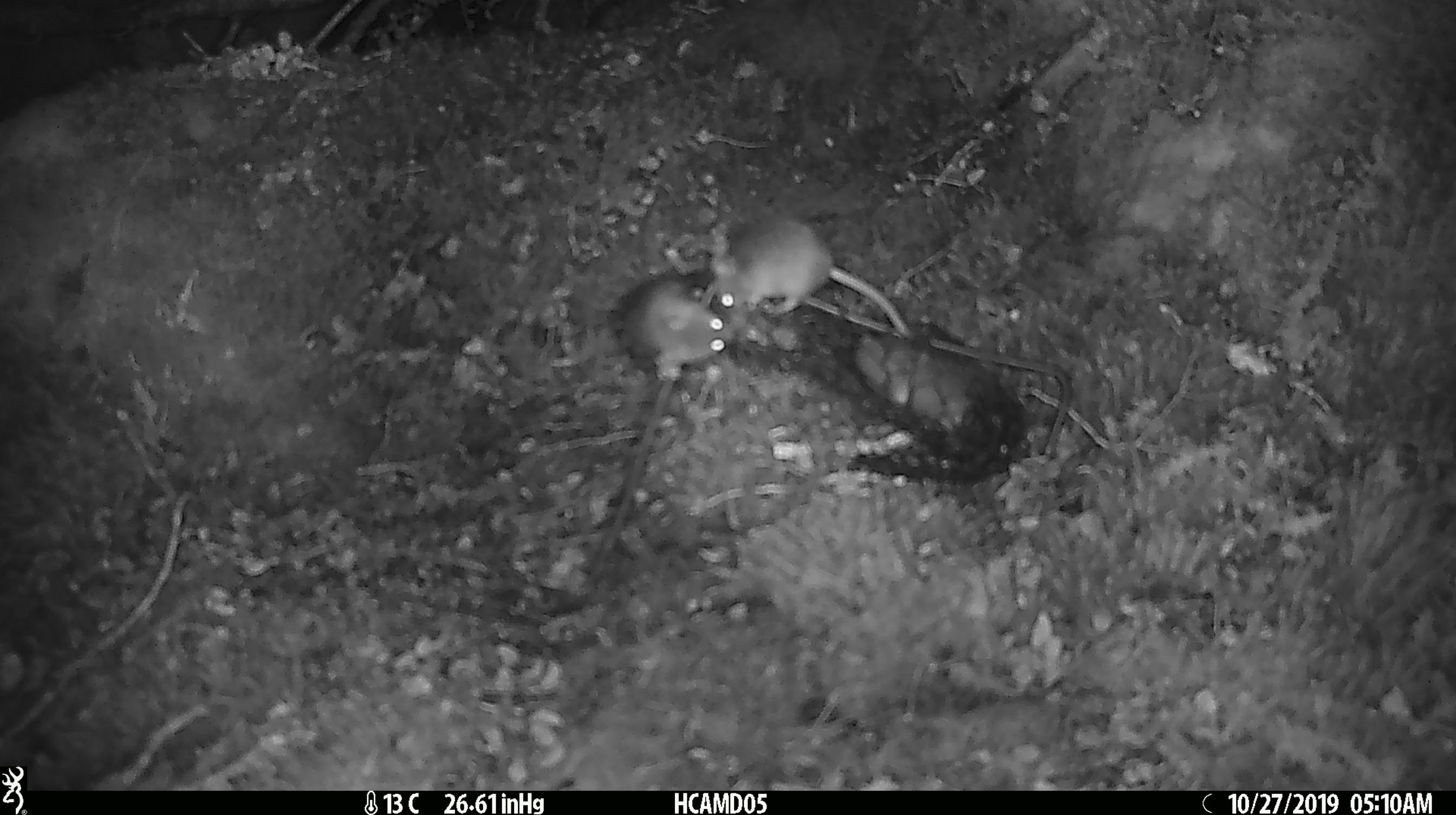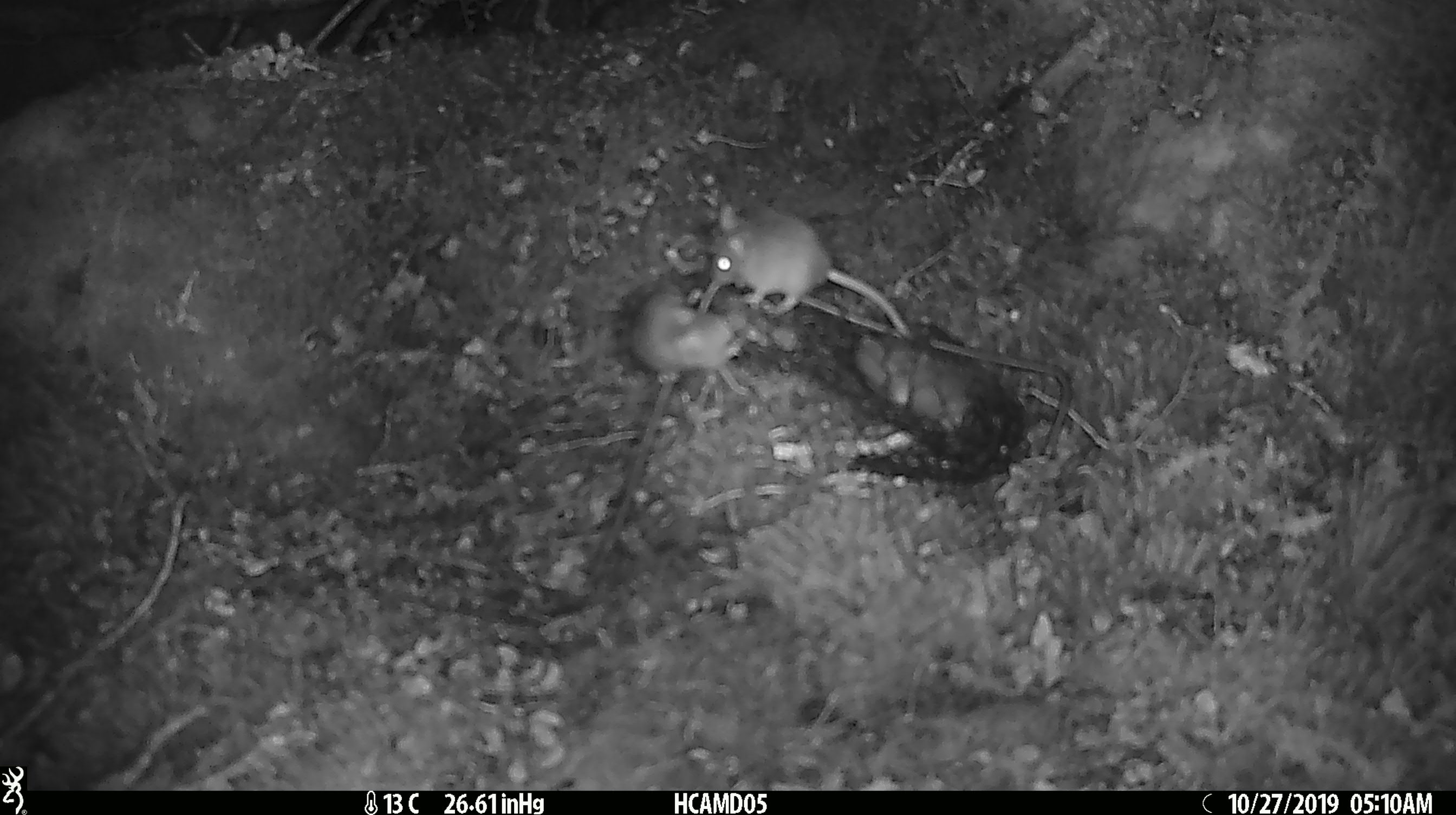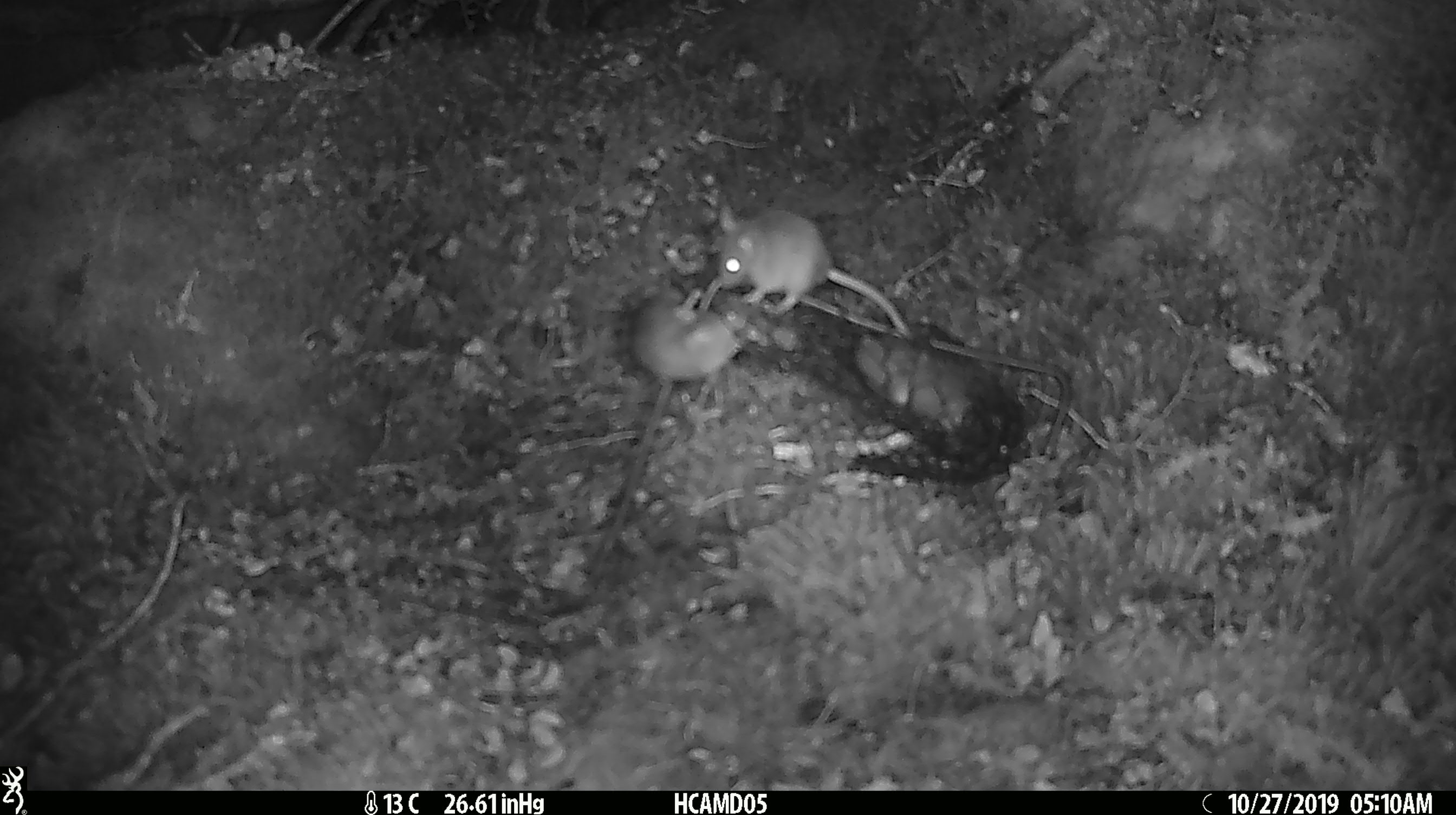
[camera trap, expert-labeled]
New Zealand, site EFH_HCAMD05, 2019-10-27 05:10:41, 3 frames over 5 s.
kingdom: Animalia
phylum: Chordata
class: Mammalia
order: Rodentia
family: Muridae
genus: Mus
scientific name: Mus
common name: mouse